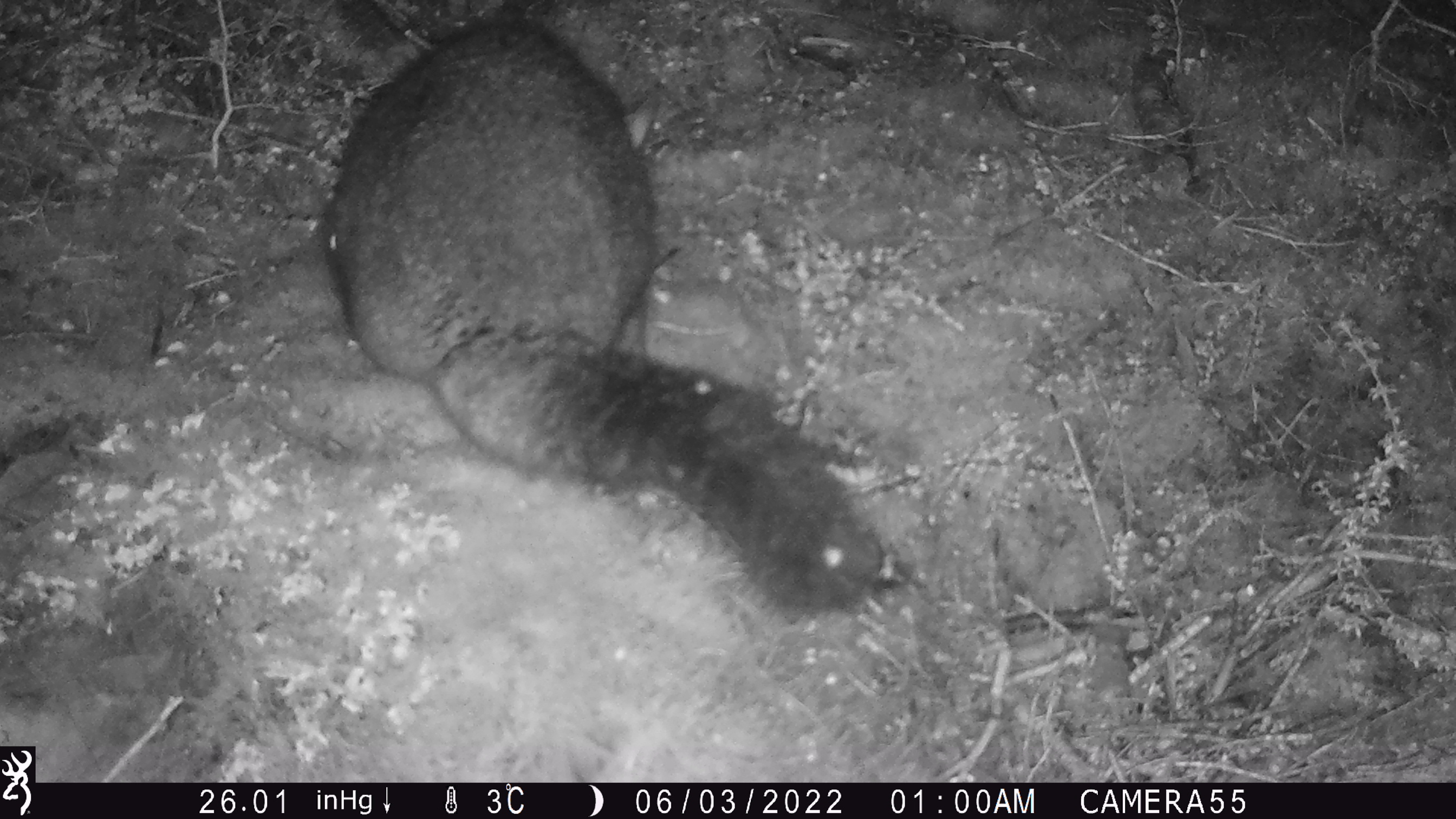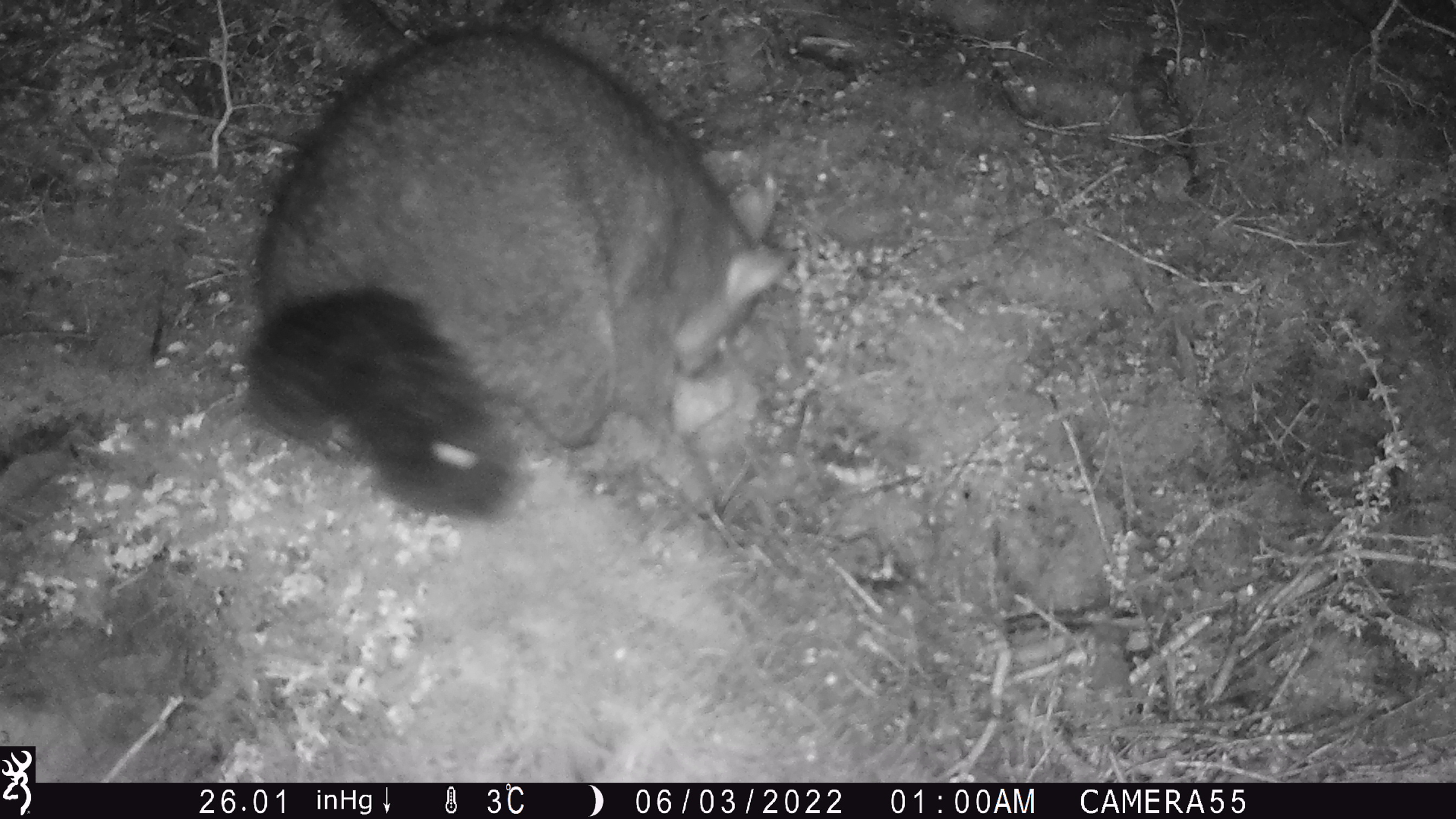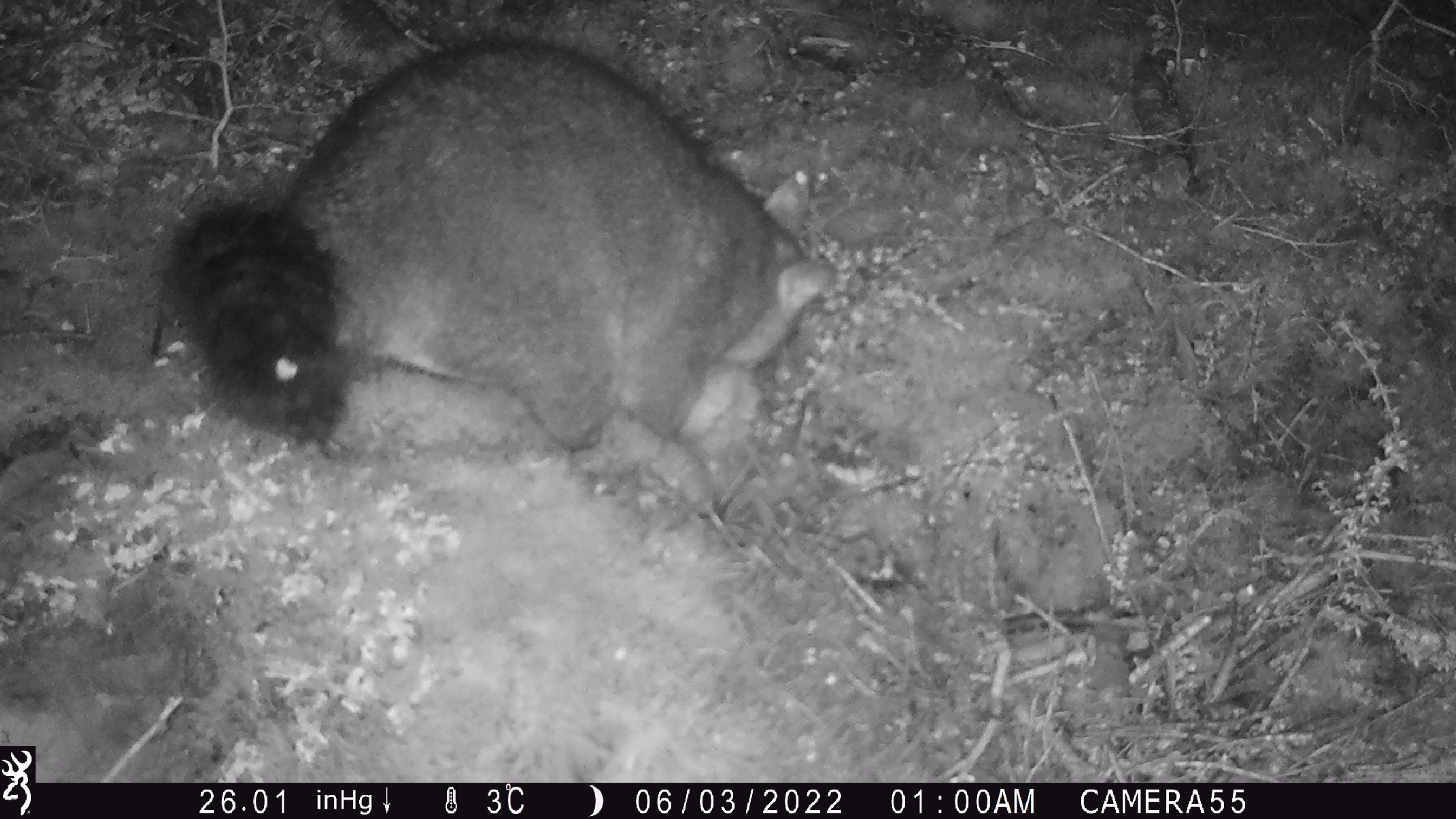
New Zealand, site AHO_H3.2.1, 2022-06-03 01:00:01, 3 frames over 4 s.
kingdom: Animalia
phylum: Chordata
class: Mammalia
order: Diprotodontia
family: Phalangeridae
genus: Trichosurus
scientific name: Trichosurus vulpecula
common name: common brushtail possum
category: possum